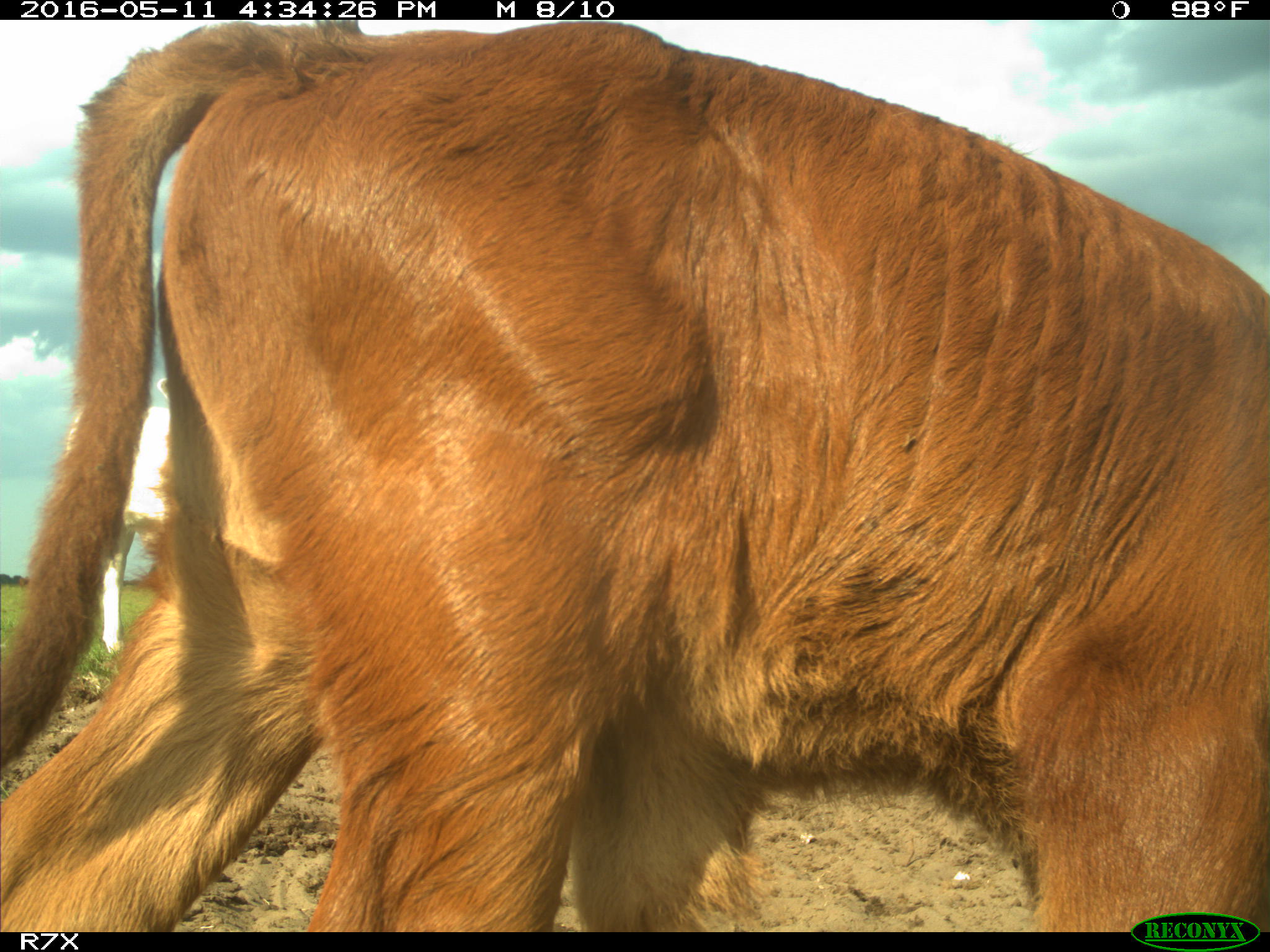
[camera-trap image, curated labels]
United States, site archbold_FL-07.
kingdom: Animalia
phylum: Chordata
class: Mammalia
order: Artiodactyla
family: Bovidae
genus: Bos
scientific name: Bos taurus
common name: domestic cow